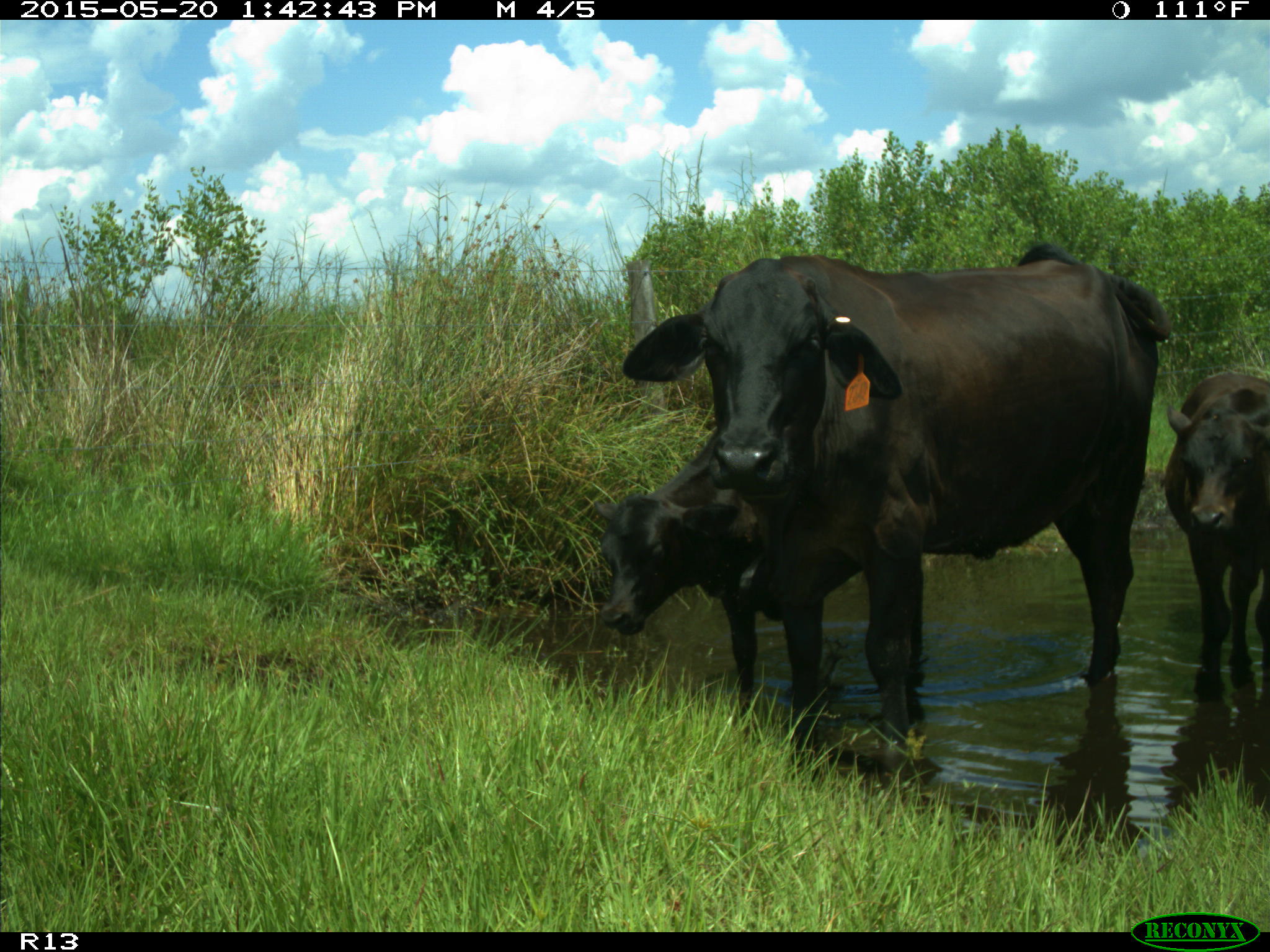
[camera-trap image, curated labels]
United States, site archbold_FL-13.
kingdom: Animalia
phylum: Chordata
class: Mammalia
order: Artiodactyla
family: Bovidae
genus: Bos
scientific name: Bos taurus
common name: domestic cow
Bos taurus (domestic cow).